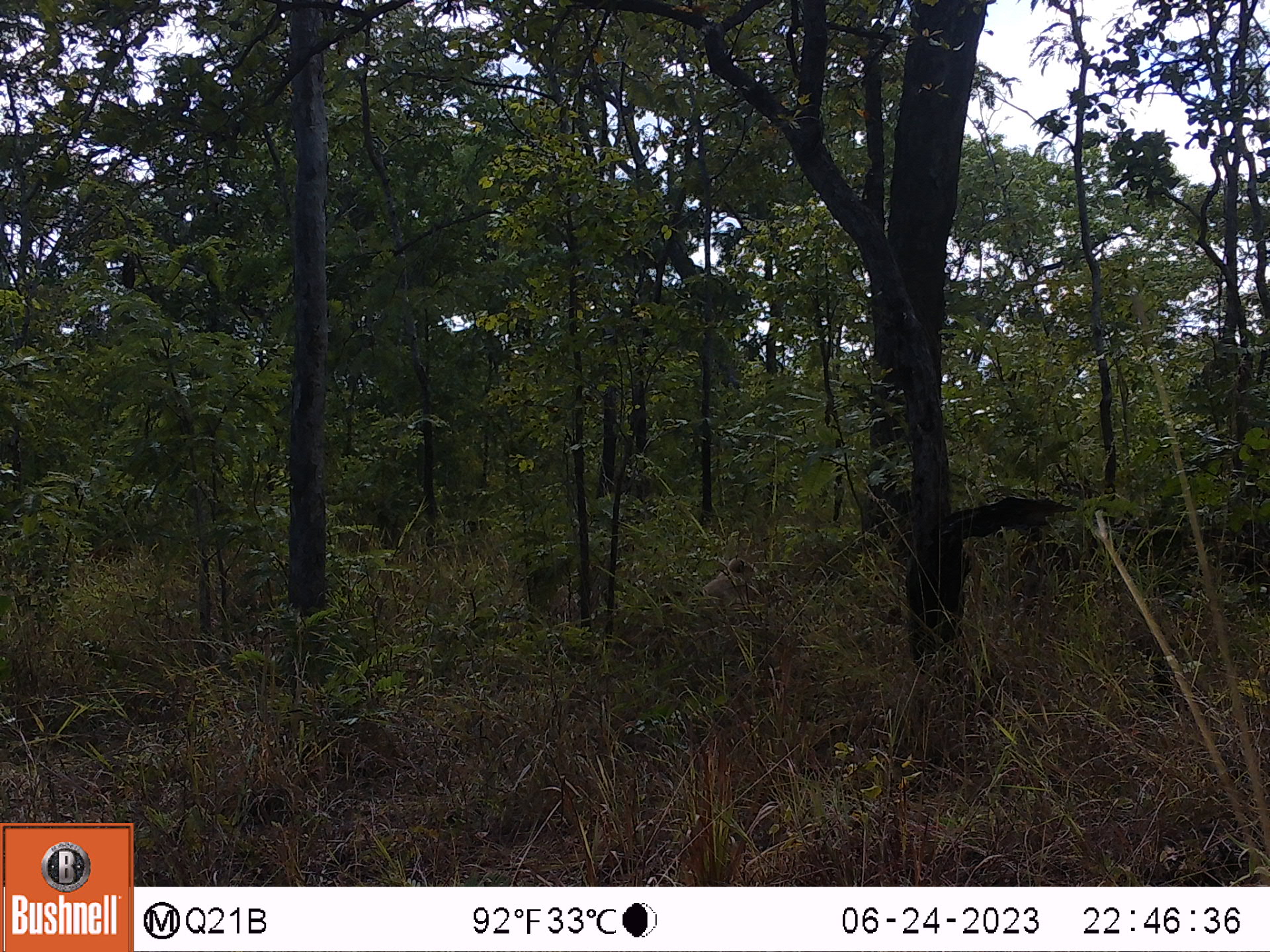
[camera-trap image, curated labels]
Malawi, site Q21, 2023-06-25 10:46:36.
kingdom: Animalia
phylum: Chordata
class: Mammalia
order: Primates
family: Cercopithecidae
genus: Papio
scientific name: Papio cynocephalus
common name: yellow baboon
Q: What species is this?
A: Yellow baboon (Papio cynocephalus).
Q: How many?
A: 1.